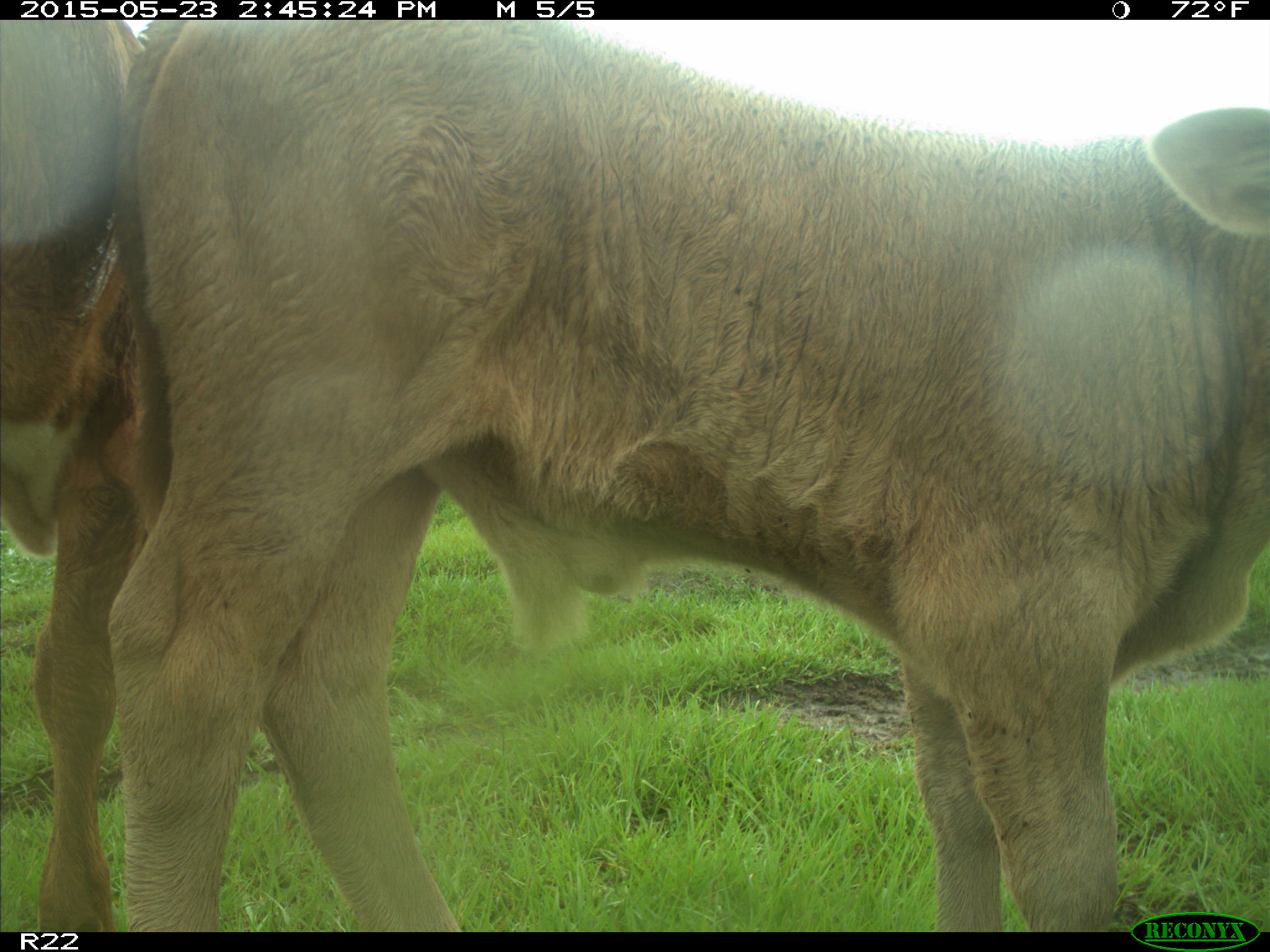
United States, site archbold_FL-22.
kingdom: Animalia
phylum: Chordata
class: Aves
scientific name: Aves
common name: birds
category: unidentified bird